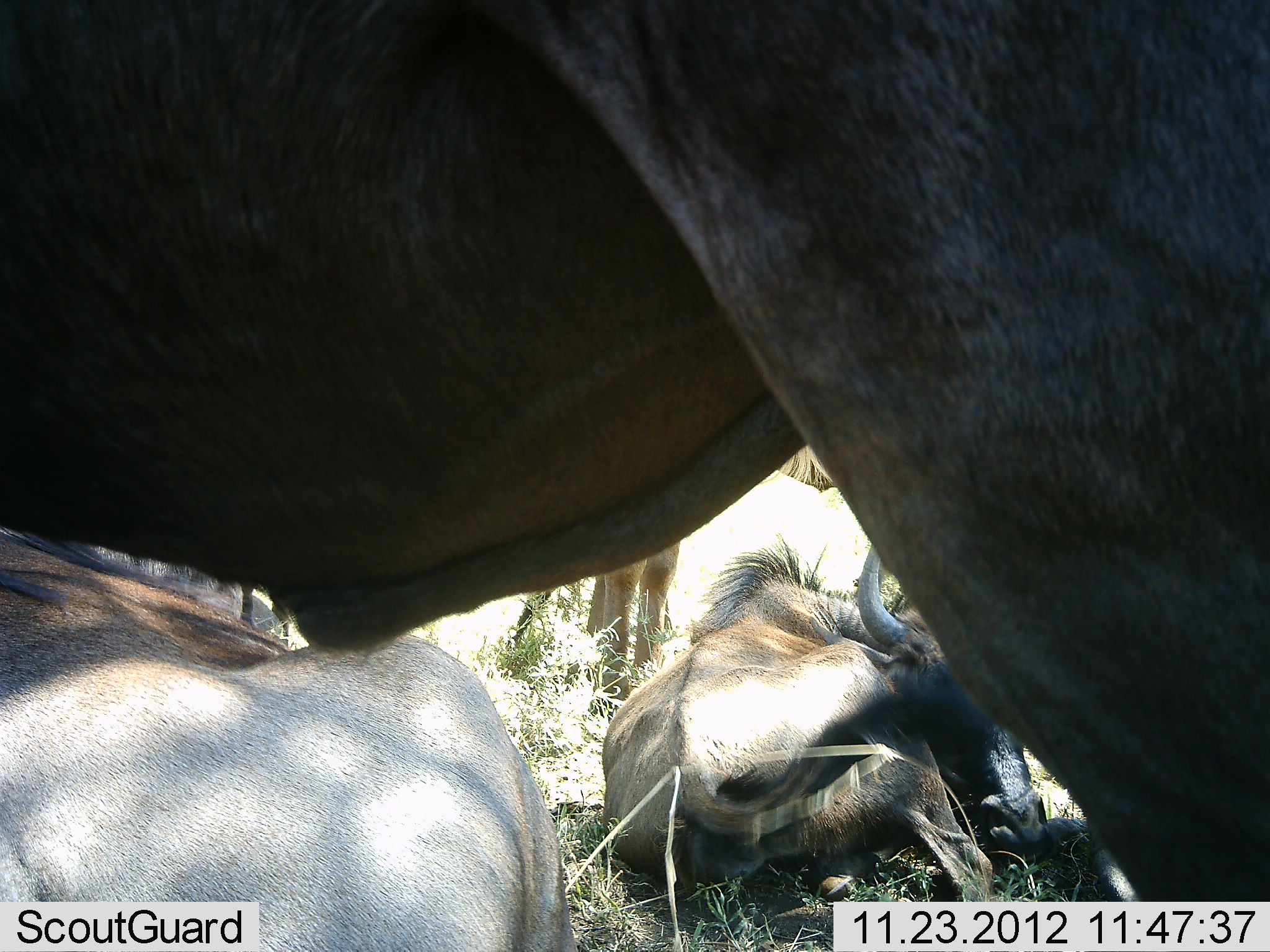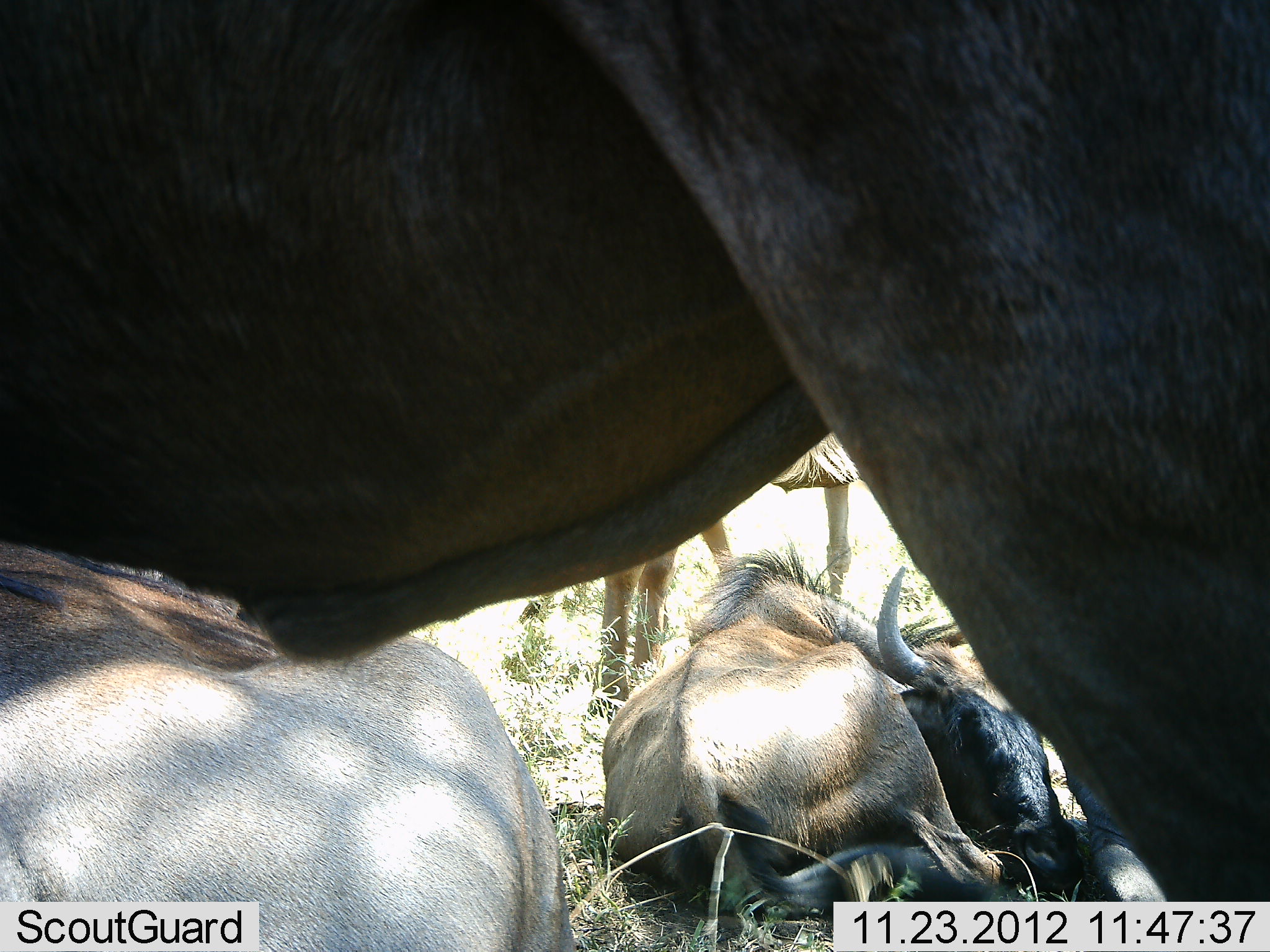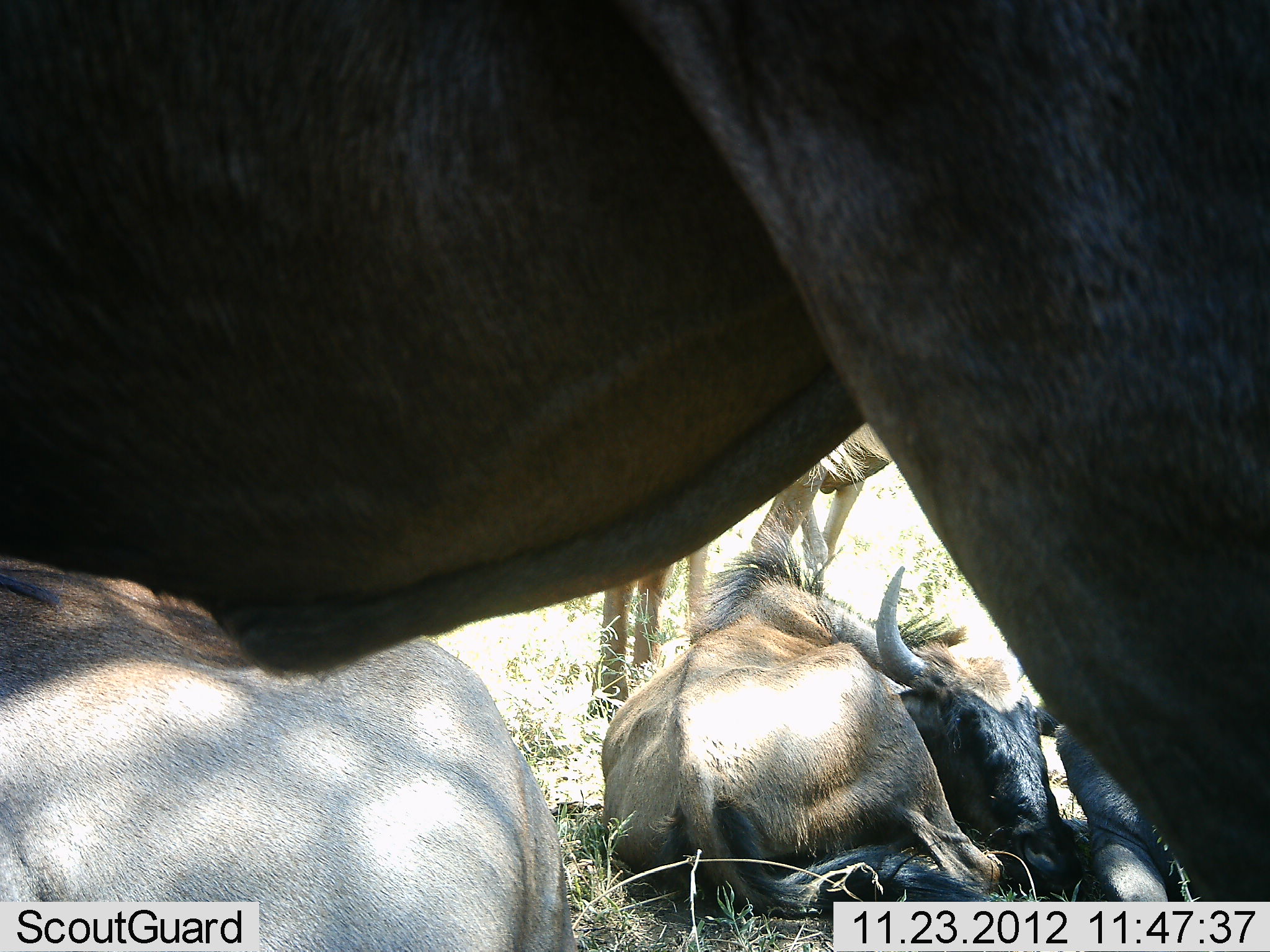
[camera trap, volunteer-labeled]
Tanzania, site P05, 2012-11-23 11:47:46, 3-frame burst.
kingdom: Animalia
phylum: Chordata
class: Mammalia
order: Artiodactyla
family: Bovidae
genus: Connochaetes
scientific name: Connochaetes taurinus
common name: blue wildebeest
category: wildebeest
Wildebeest (blue wildebeest) (Connochaetes taurinus), count 4. Behavior (volunteer vote fractions): standing 50%, resting 100%, moving 0%, interacting 0%. Young present (vote fraction): 0%. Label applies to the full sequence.